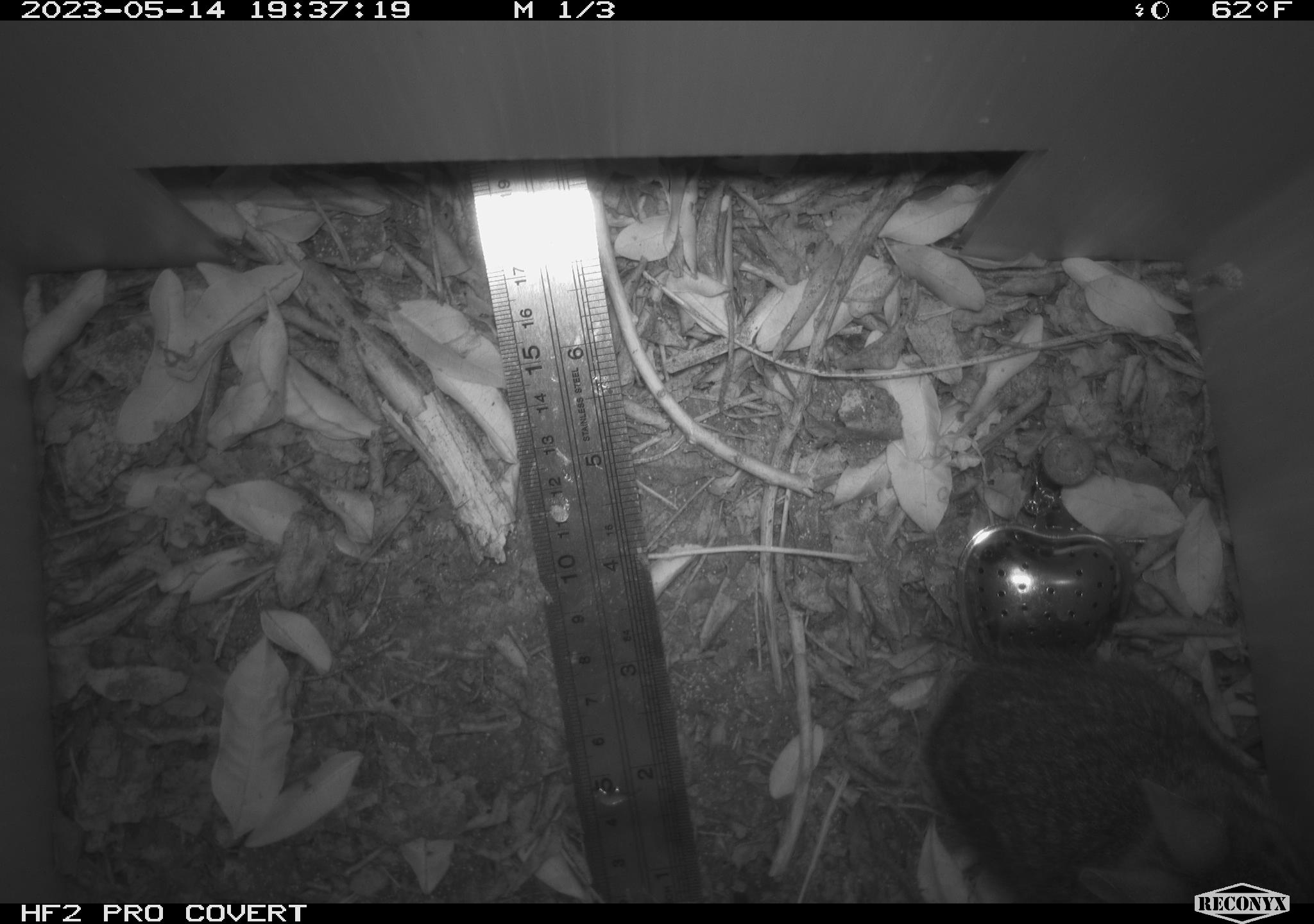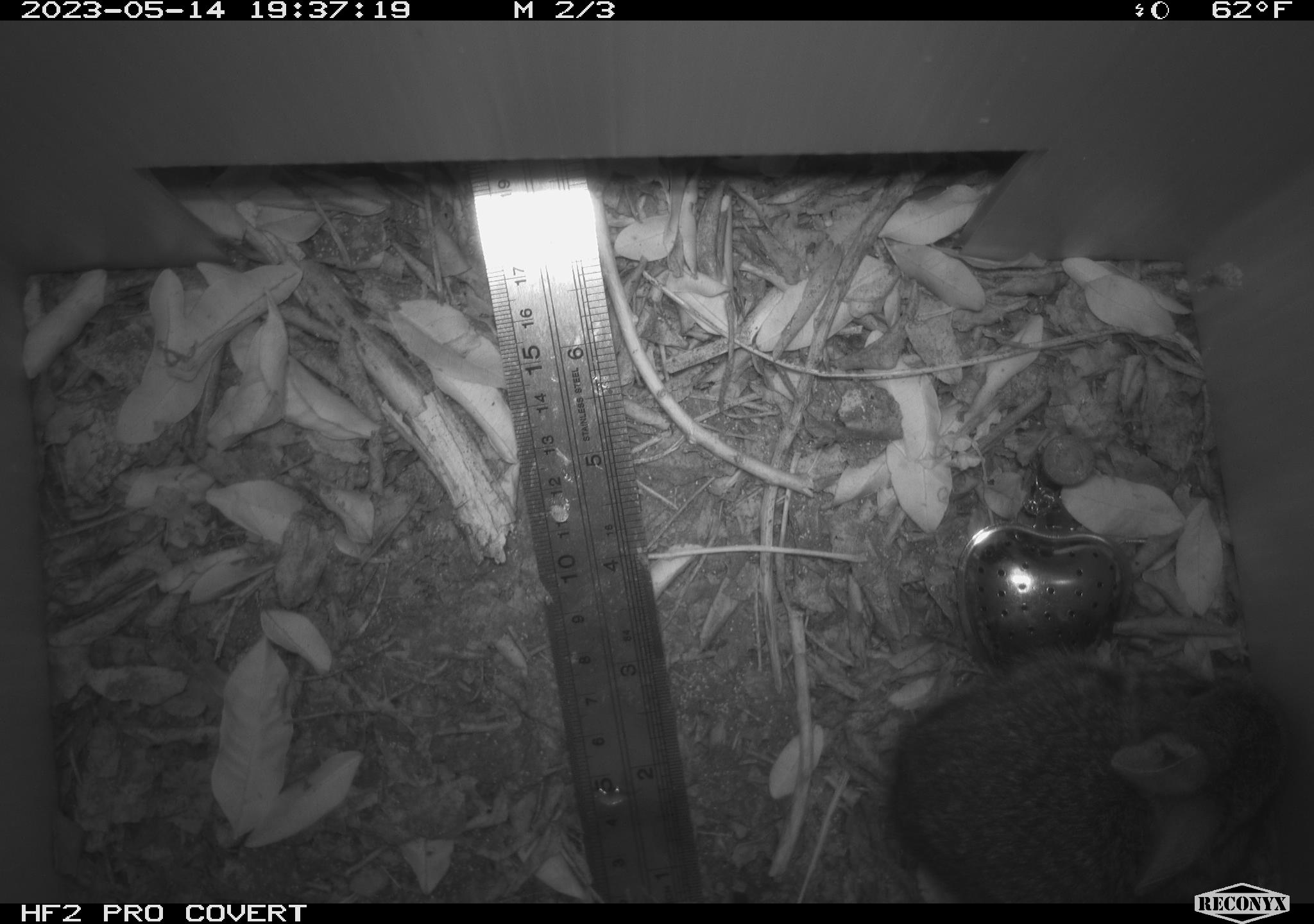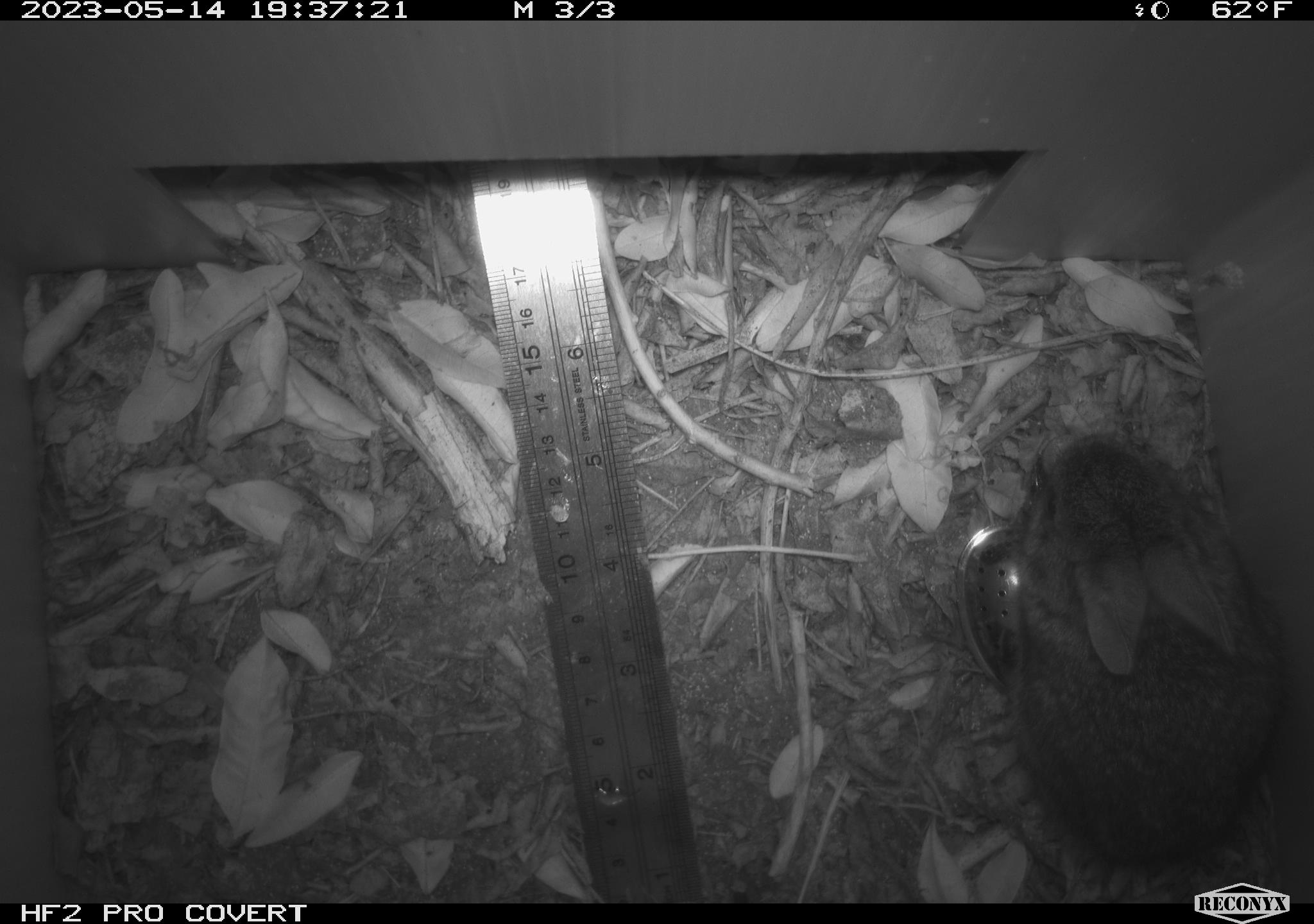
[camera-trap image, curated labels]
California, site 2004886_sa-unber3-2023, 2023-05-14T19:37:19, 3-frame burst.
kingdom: Animalia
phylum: Chordata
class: Mammalia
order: Lagomorpha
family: Leporidae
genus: Sylvilagus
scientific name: Sylvilagus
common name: cottontail rabbits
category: sylvilagus species